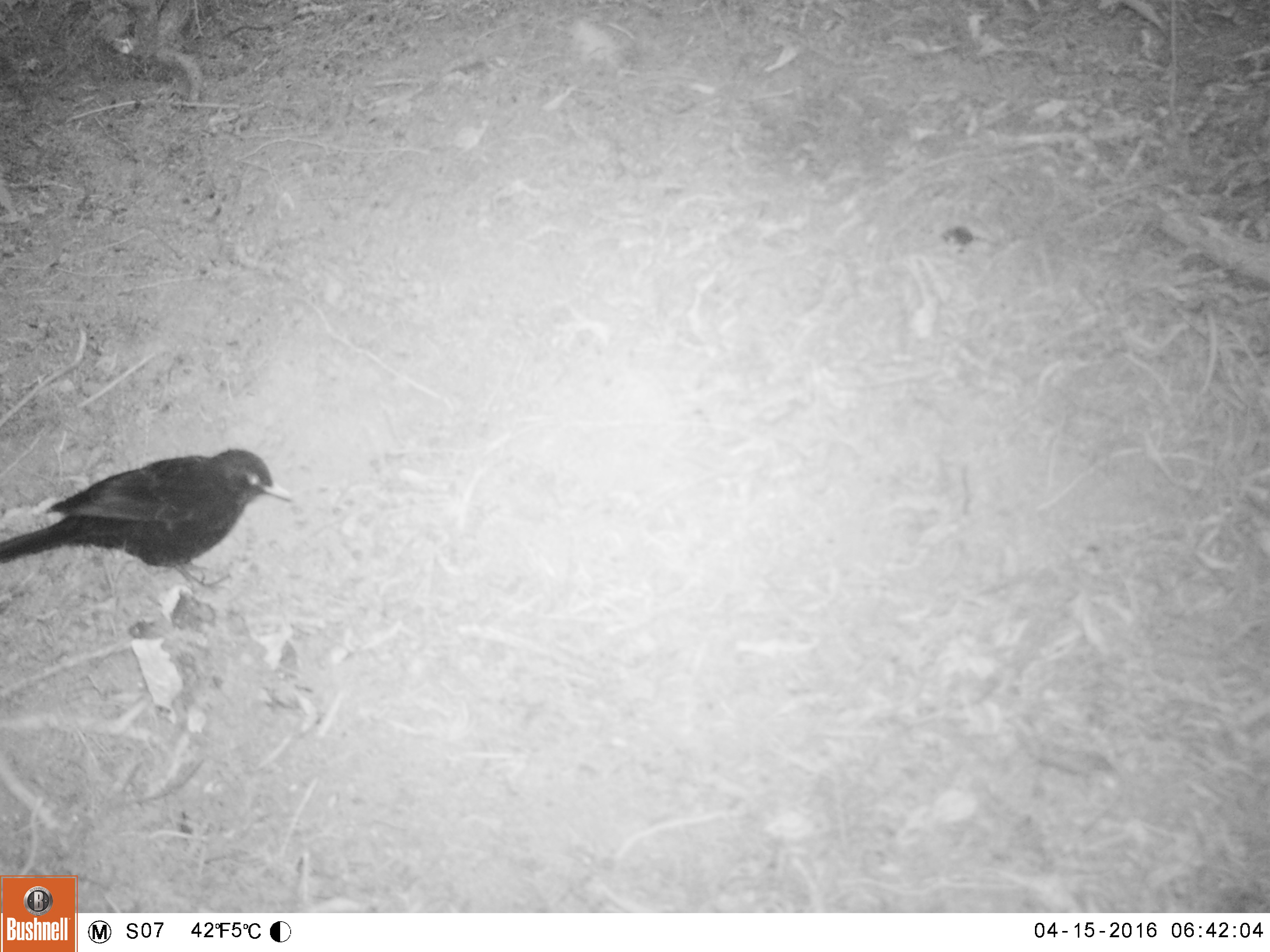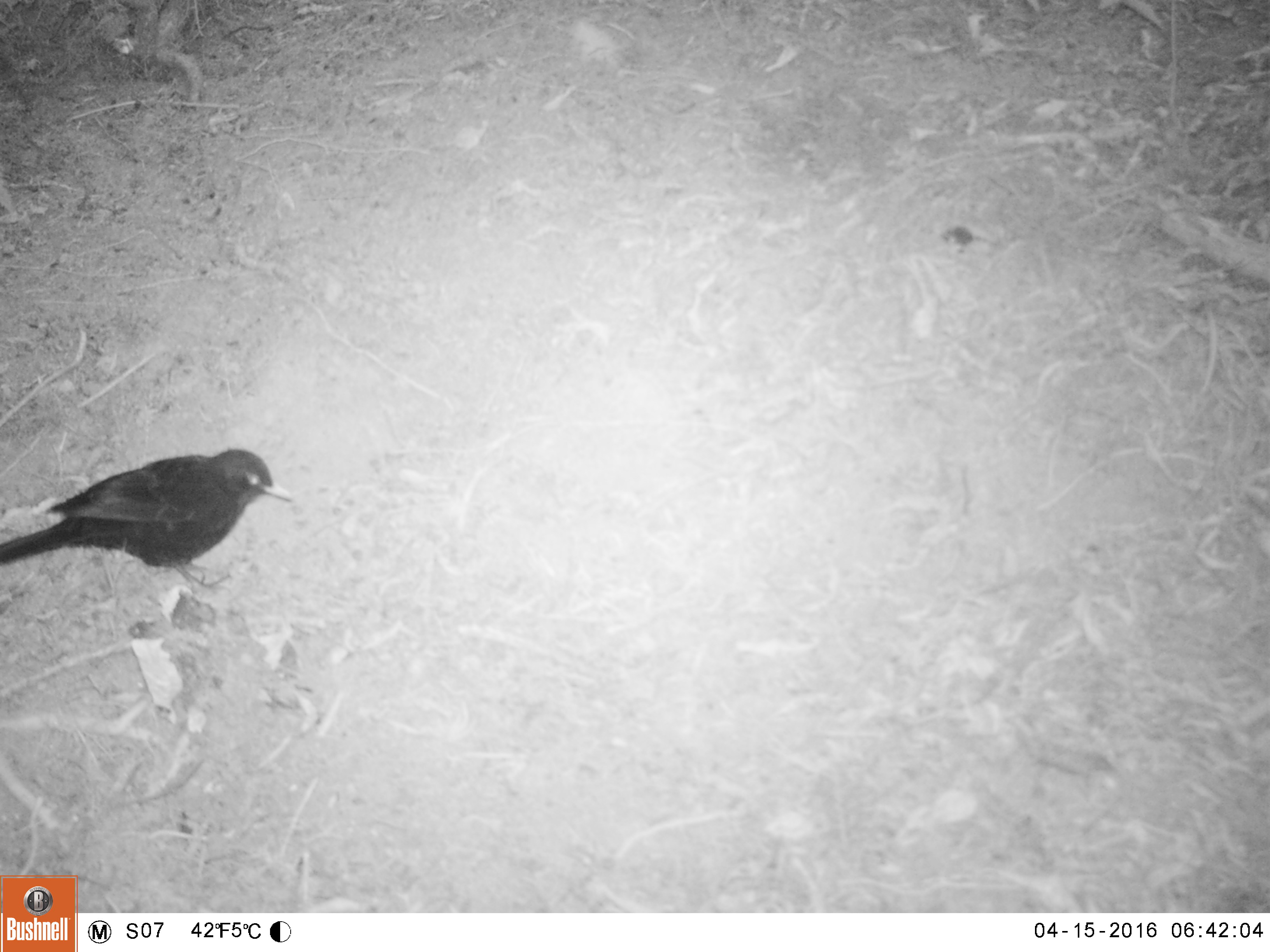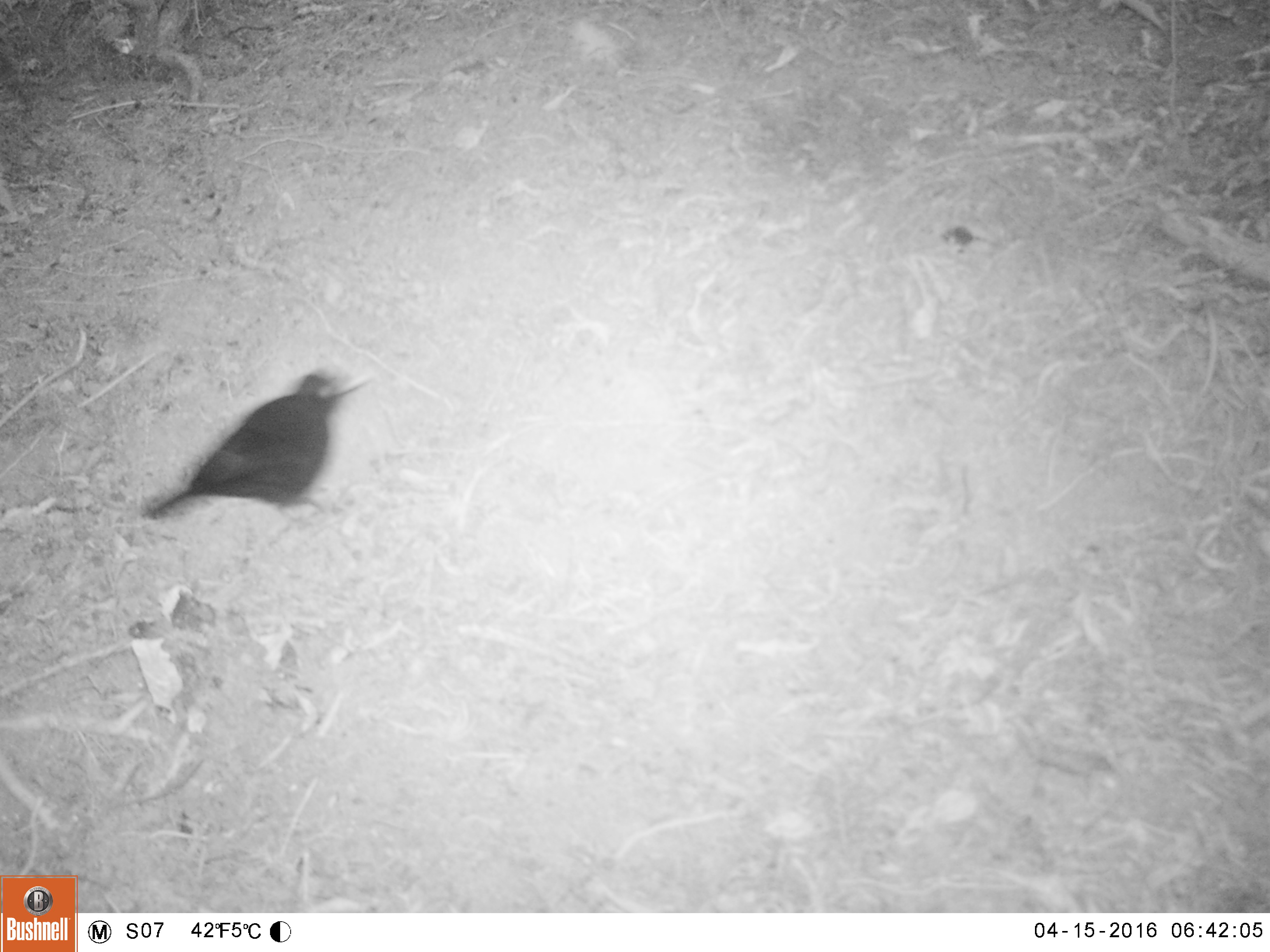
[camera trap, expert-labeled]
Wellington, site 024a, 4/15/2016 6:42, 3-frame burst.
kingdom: Animalia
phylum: Chordata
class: Aves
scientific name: Aves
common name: bird